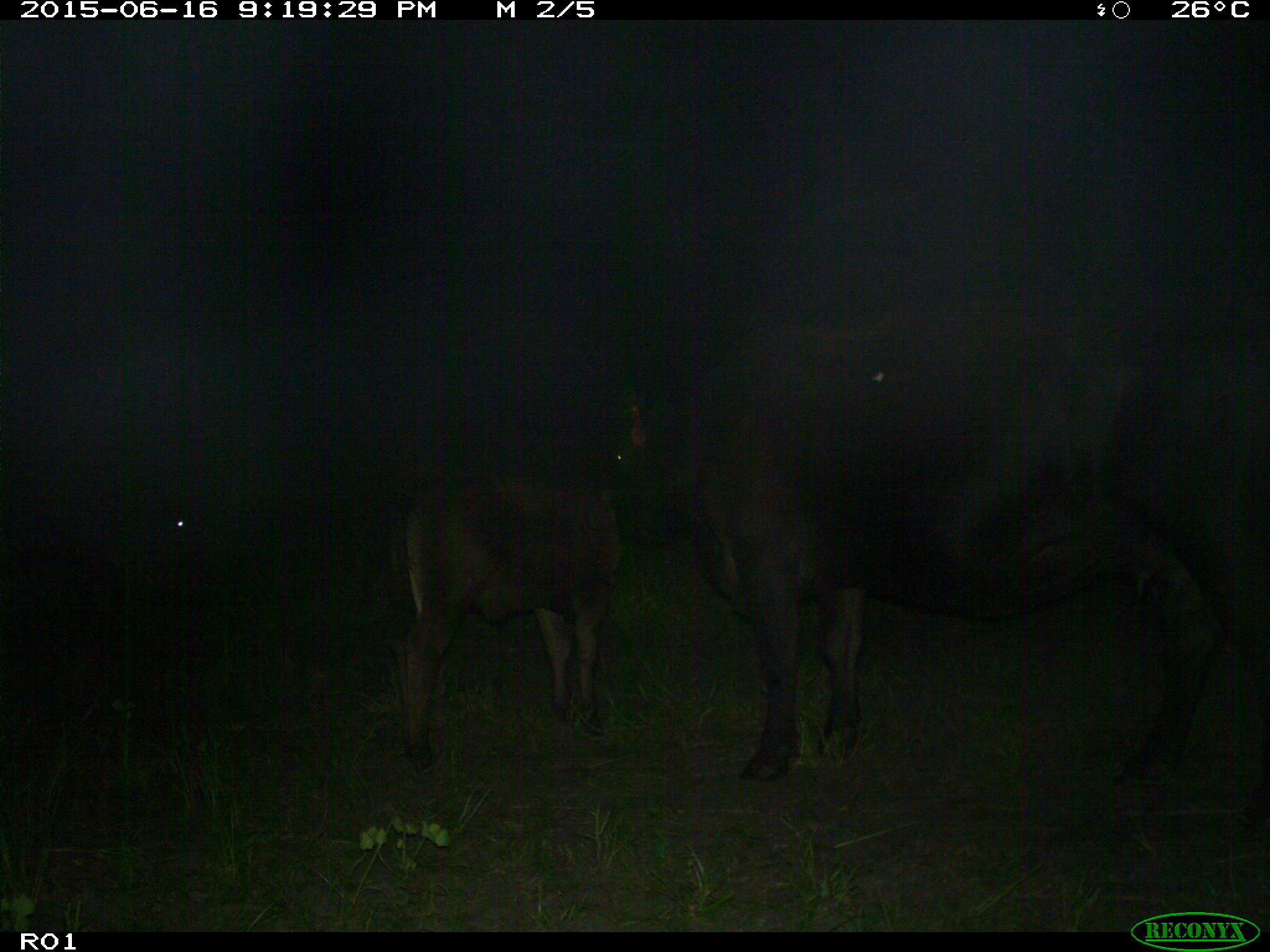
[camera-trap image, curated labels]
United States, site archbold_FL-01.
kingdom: Animalia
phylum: Chordata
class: Mammalia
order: Artiodactyla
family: Bovidae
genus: Bos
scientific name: Bos taurus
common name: domestic cow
Bos taurus (domestic cow).